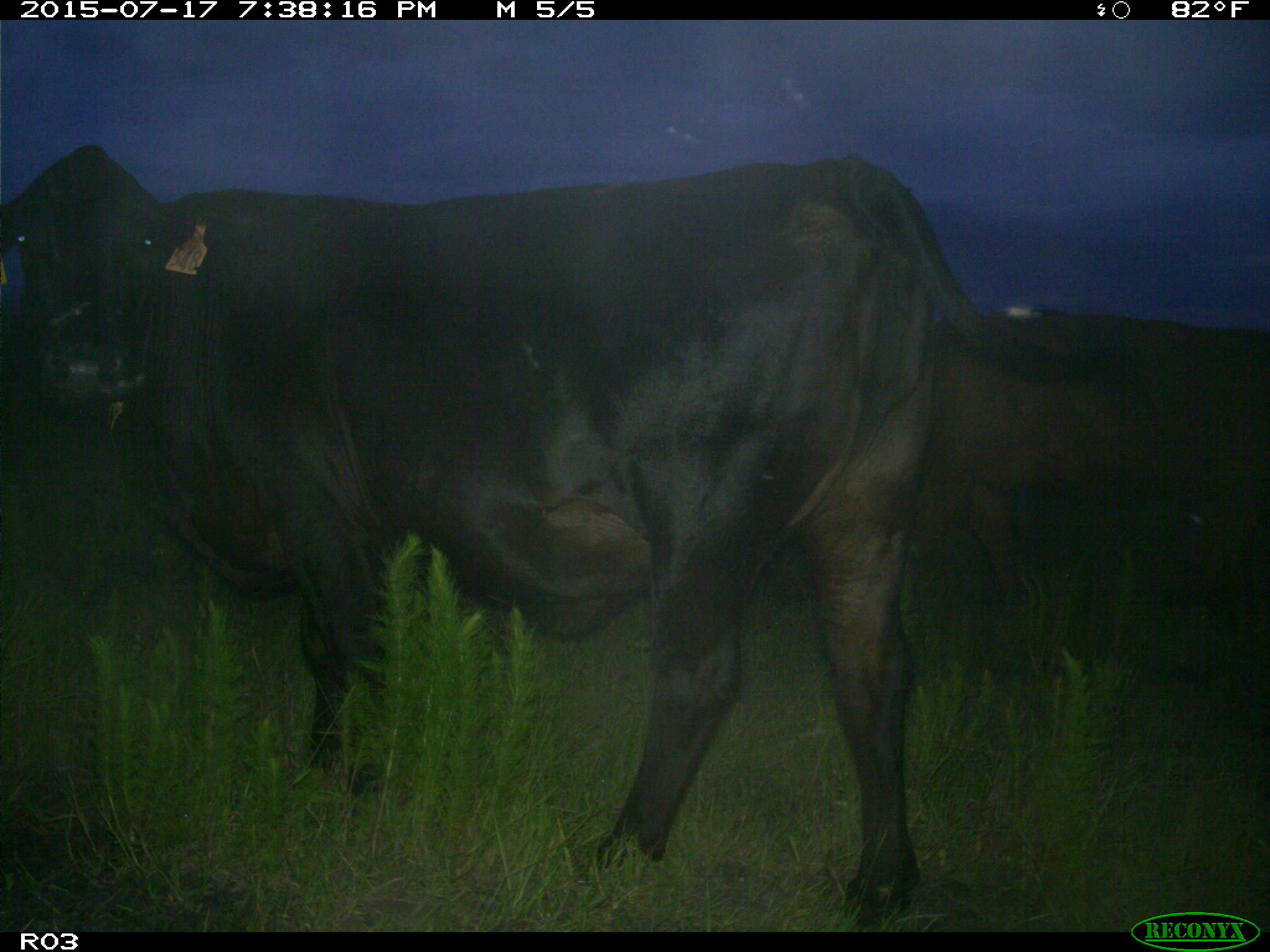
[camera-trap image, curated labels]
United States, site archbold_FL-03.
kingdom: Animalia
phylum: Chordata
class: Mammalia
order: Artiodactyla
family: Bovidae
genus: Bos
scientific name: Bos taurus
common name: domestic cow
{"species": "Bos taurus (domestic cow)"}